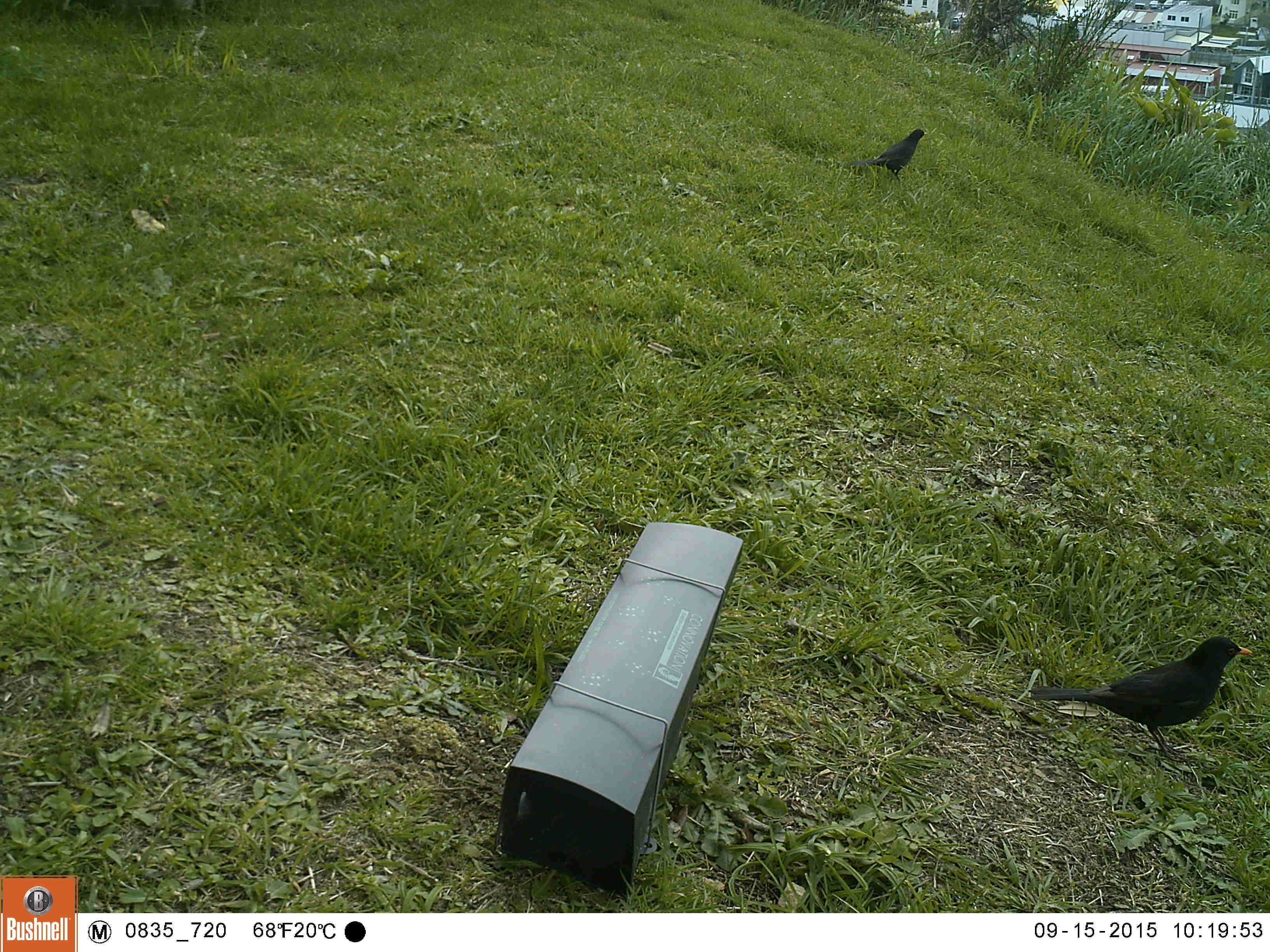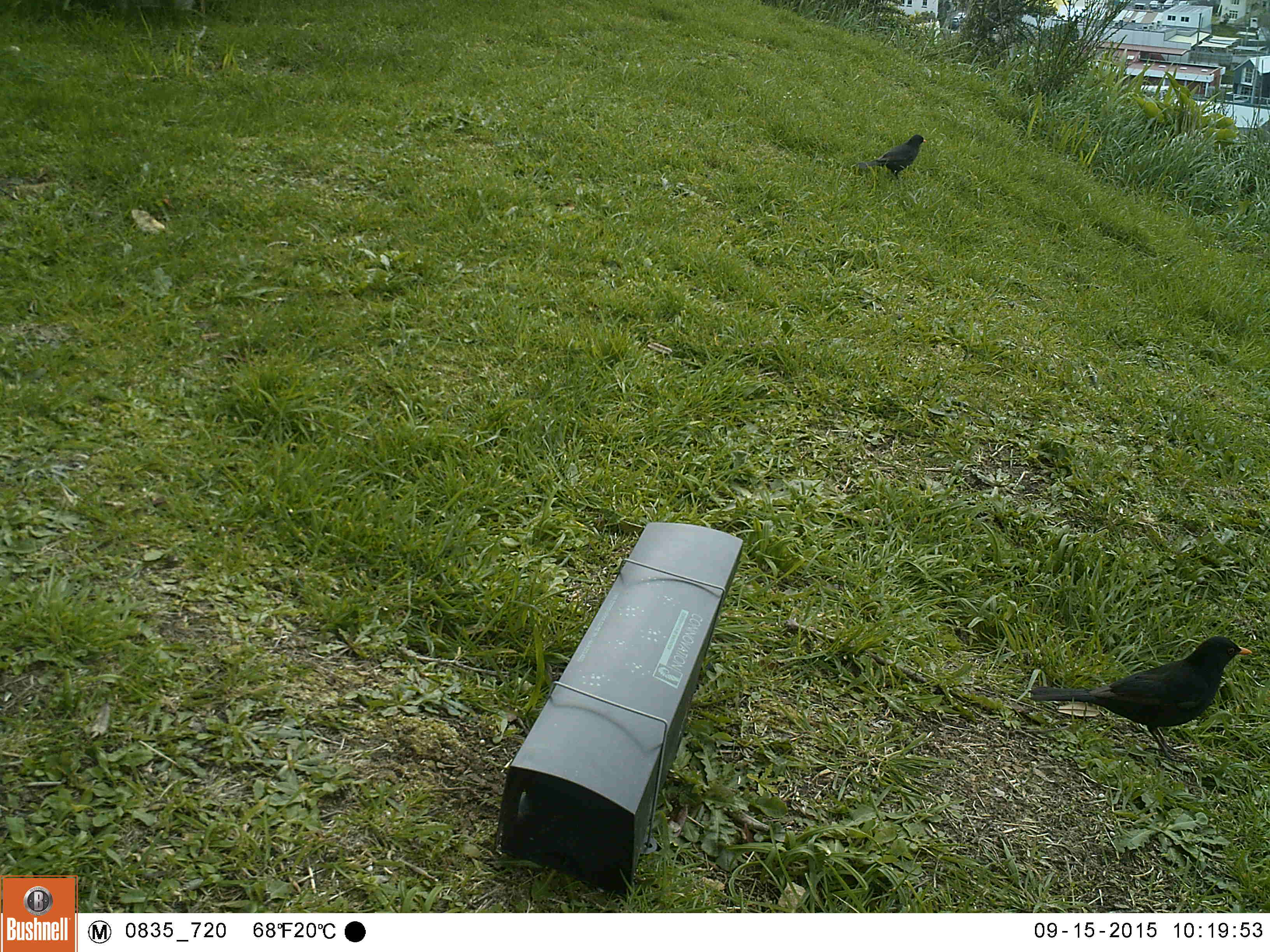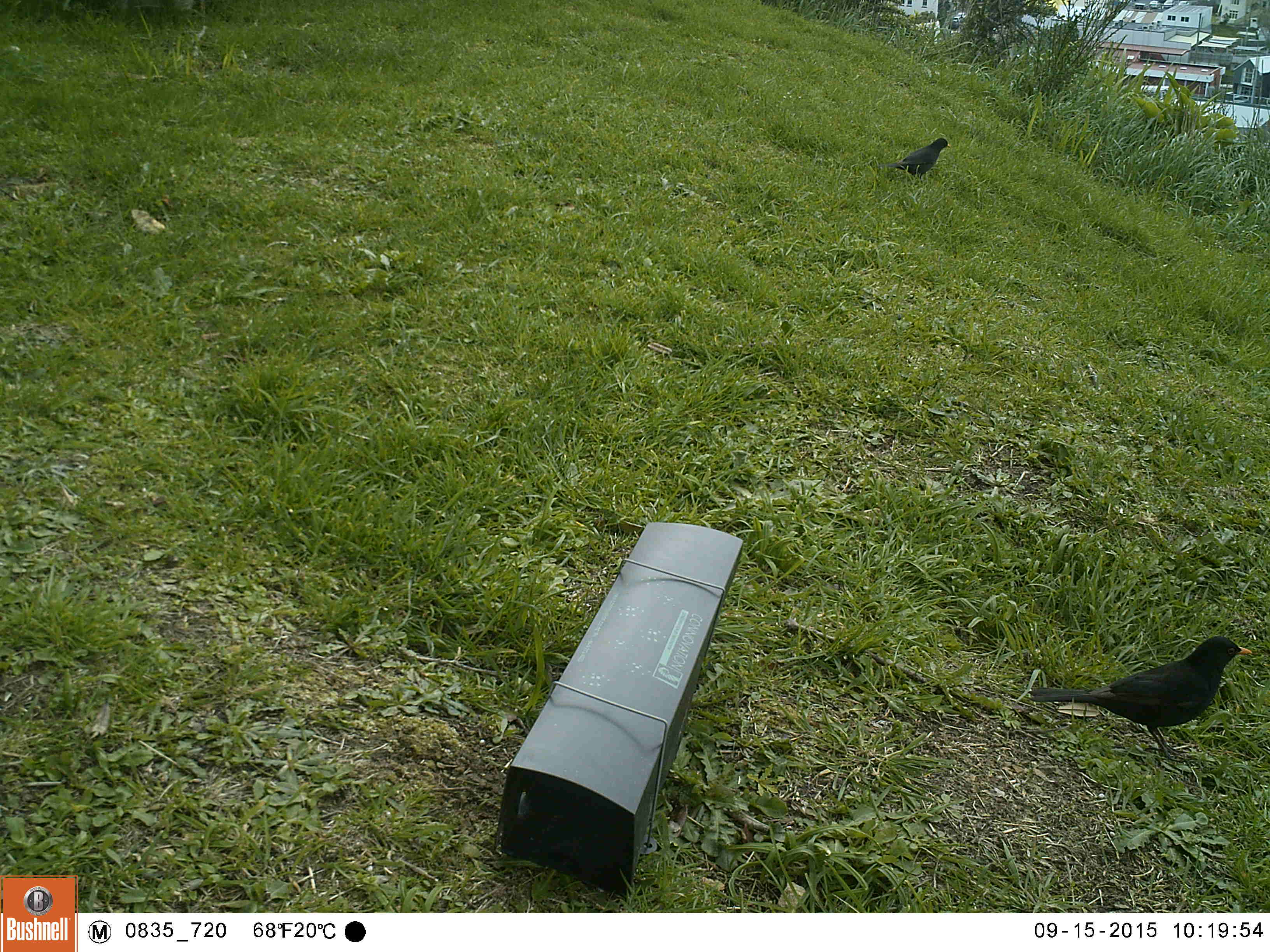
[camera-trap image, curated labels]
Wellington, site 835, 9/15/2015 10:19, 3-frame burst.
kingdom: Animalia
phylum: Chordata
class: Aves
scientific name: Aves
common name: bird